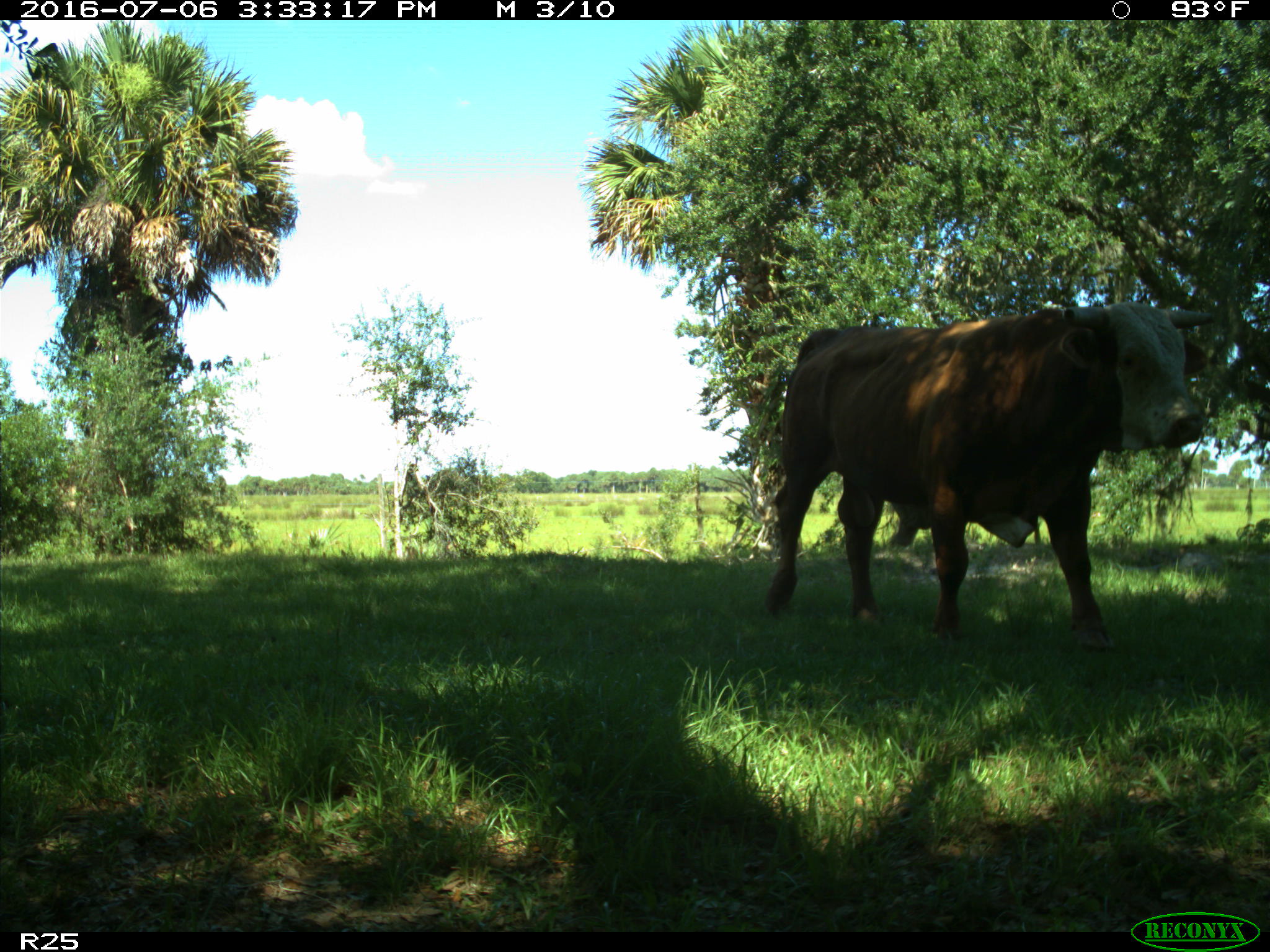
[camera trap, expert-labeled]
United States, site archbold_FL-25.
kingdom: Animalia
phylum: Chordata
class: Mammalia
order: Artiodactyla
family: Bovidae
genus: Bos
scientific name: Bos taurus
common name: domestic cow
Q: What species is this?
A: Bos taurus (domestic cow).